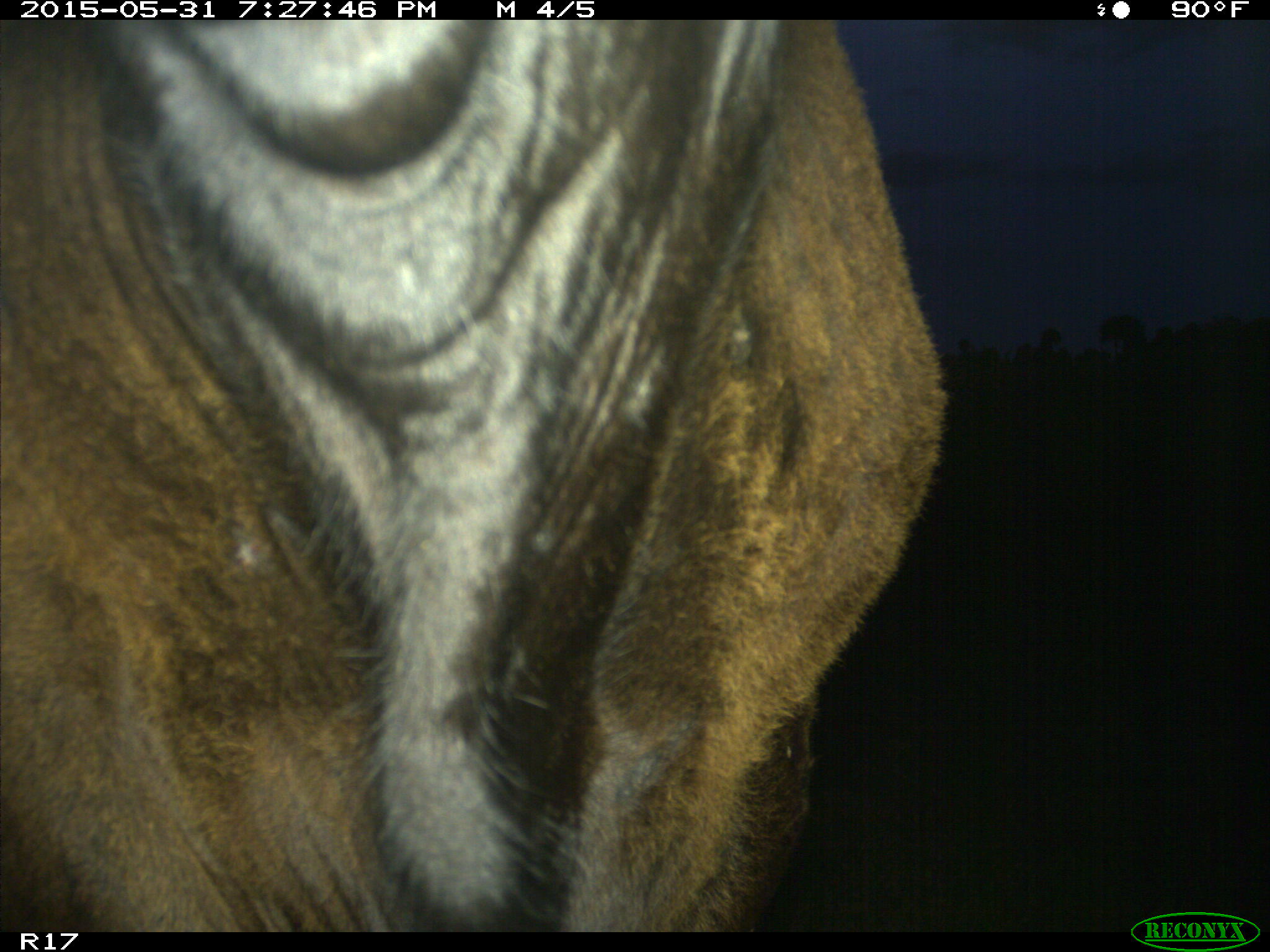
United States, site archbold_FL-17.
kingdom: Animalia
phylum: Chordata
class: Mammalia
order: Artiodactyla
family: Bovidae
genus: Bos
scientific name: Bos taurus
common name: domestic cow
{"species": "Bos taurus (domestic cow)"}